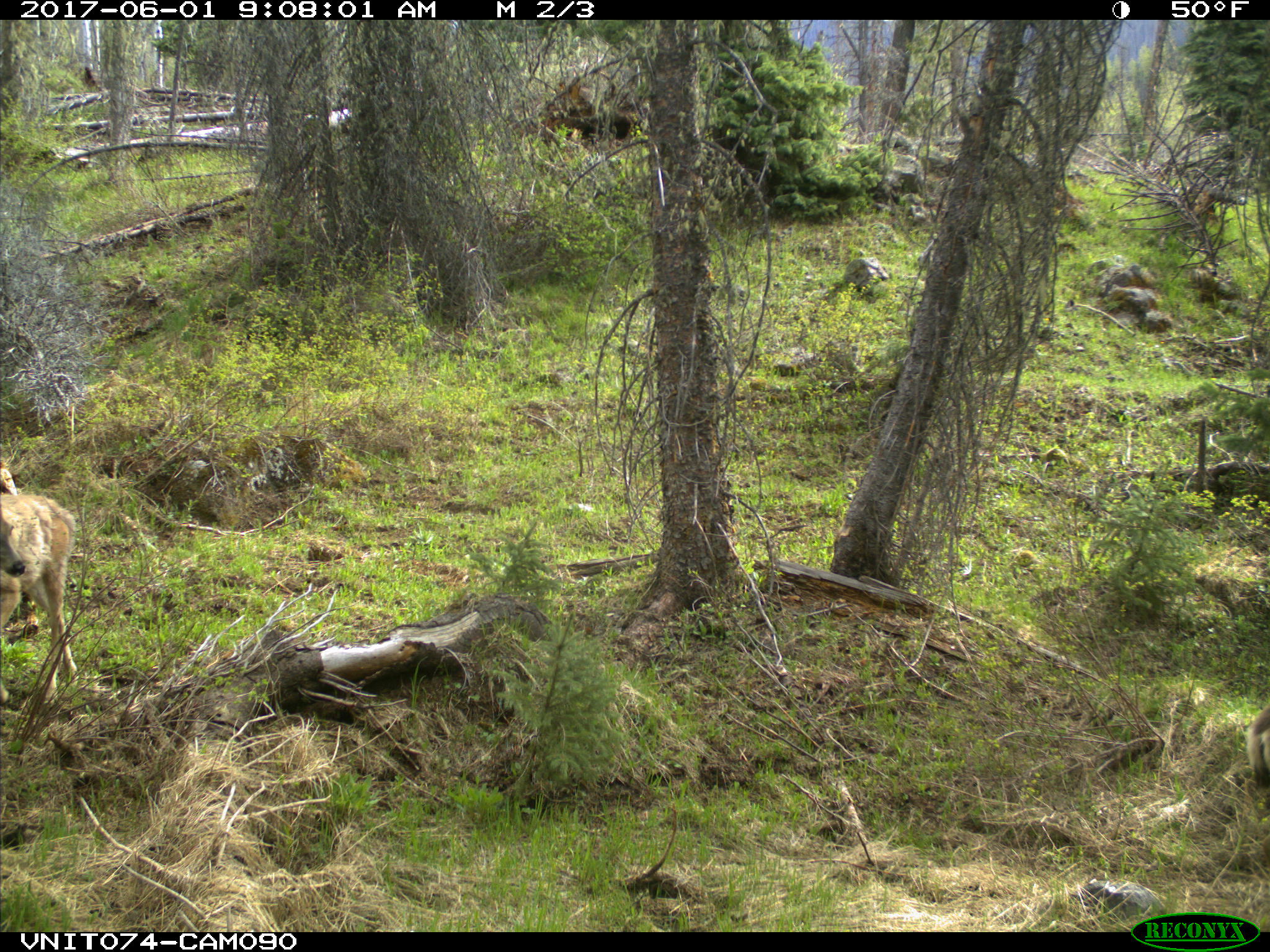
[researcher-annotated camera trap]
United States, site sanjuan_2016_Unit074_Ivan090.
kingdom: Animalia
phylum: Chordata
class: Mammalia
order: Artiodactyla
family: Cervidae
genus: Odocoileus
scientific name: Odocoileus hemionus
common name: mule deer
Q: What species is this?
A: Odocoileus hemionus (mule deer).